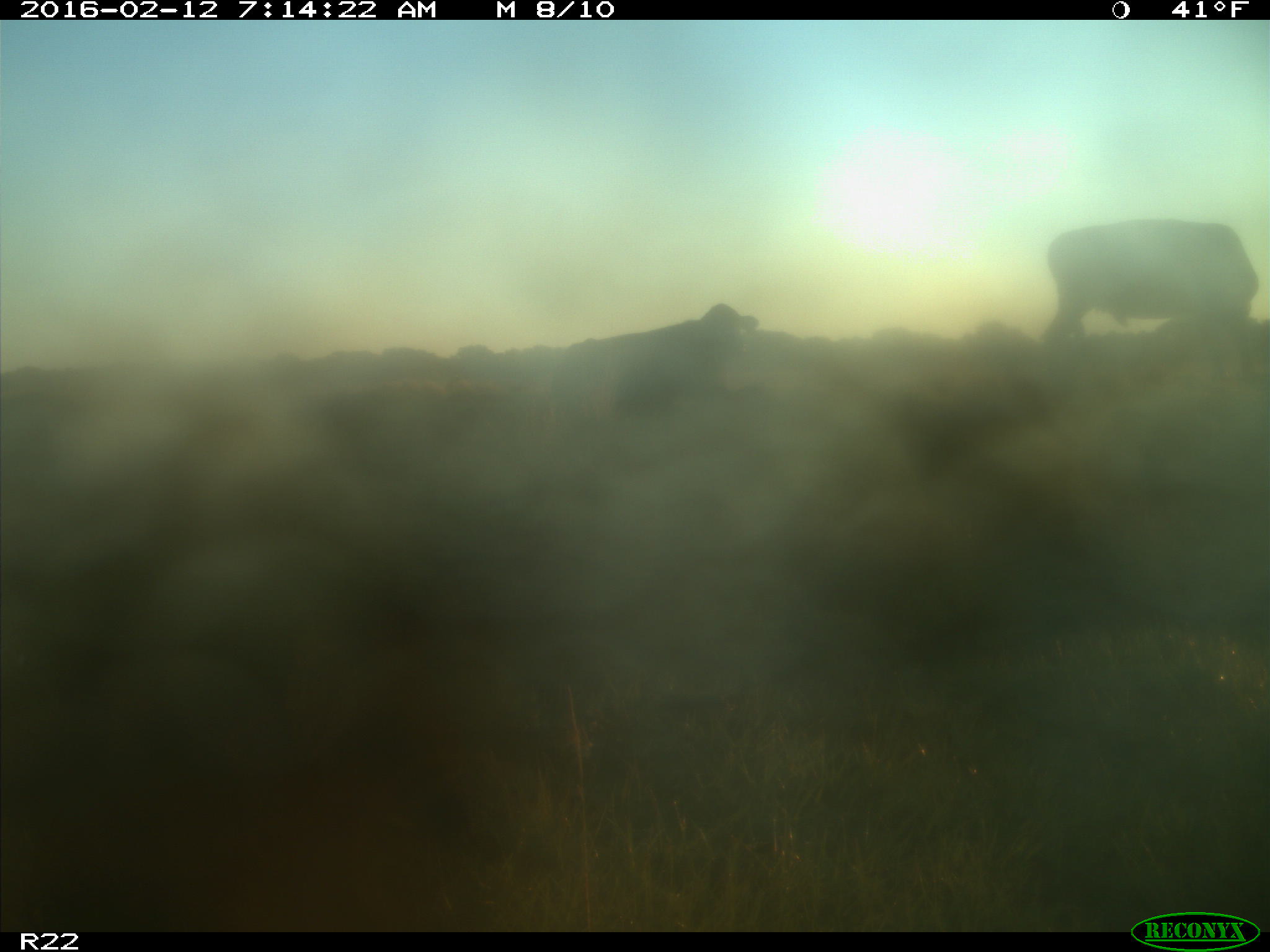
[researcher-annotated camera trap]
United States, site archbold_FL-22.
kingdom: Animalia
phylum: Chordata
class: Mammalia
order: Artiodactyla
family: Bovidae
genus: Bos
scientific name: Bos taurus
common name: domestic cow